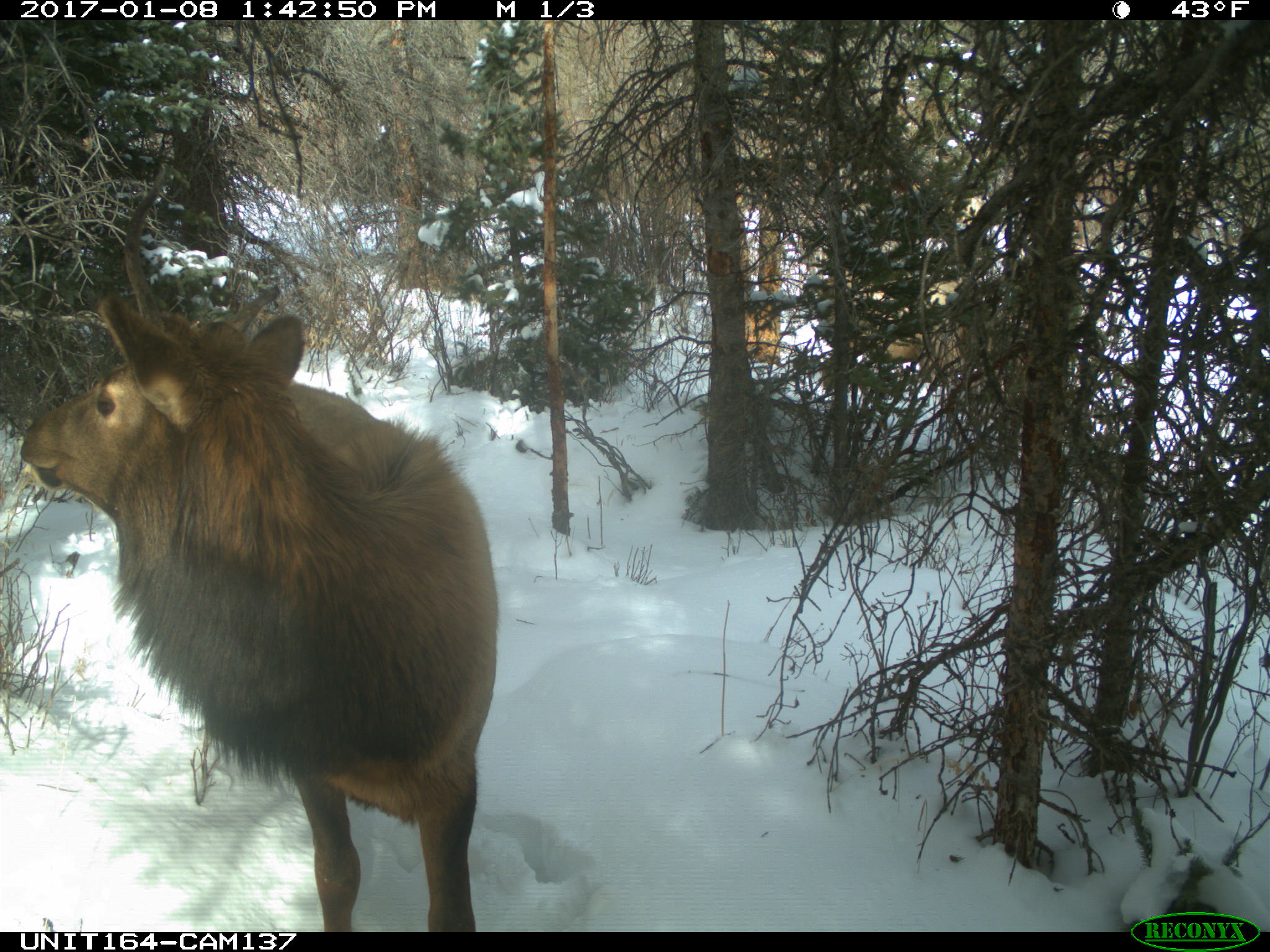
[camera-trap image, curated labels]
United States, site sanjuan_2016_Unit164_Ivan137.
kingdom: Animalia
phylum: Chordata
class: Mammalia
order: Artiodactyla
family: Cervidae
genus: Cervus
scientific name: Cervus elaphus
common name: red deer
Cervus elaphus (red deer).